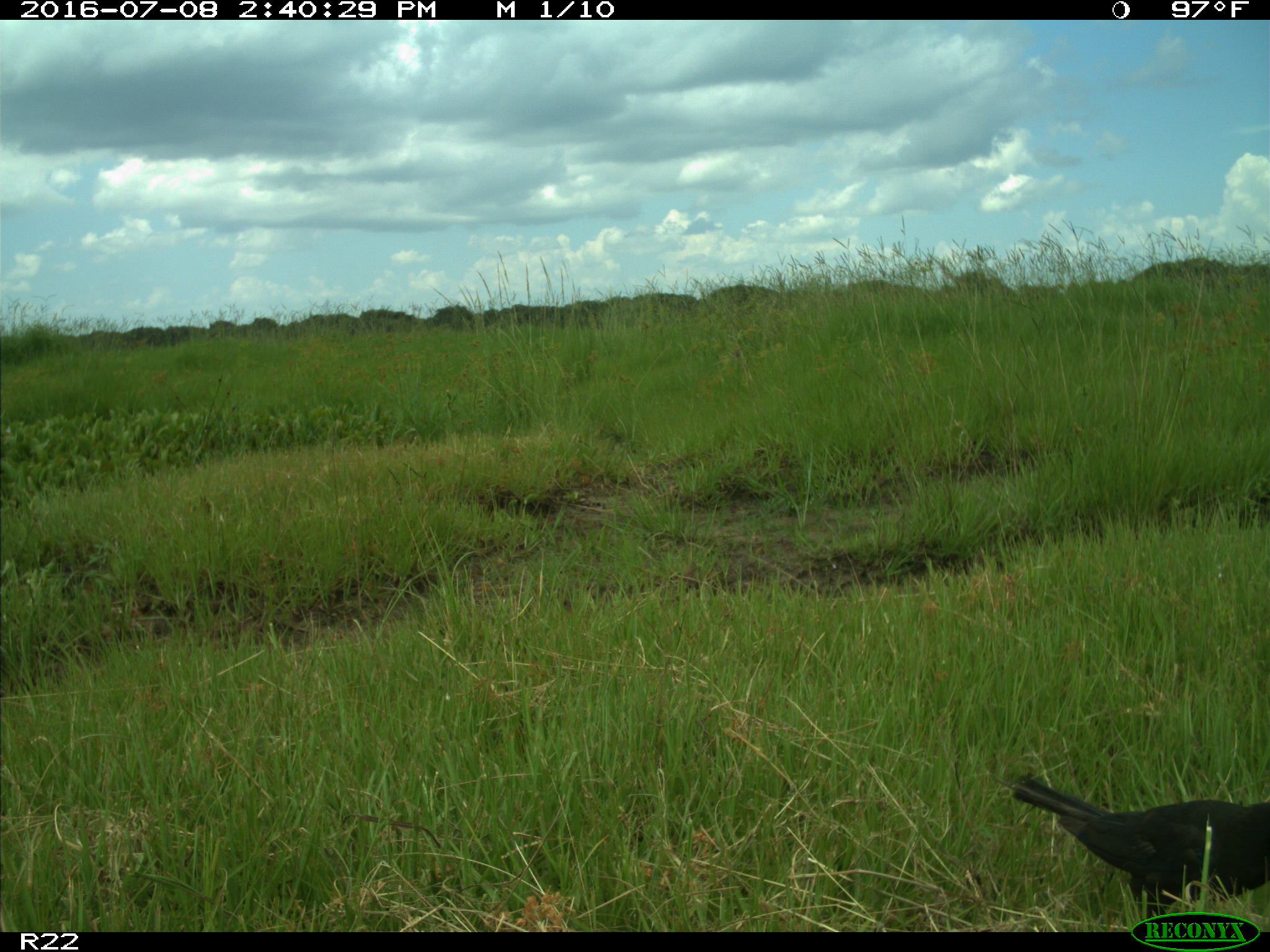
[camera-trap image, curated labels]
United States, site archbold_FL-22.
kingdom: Animalia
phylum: Chordata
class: Aves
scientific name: Aves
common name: birds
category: unidentified bird